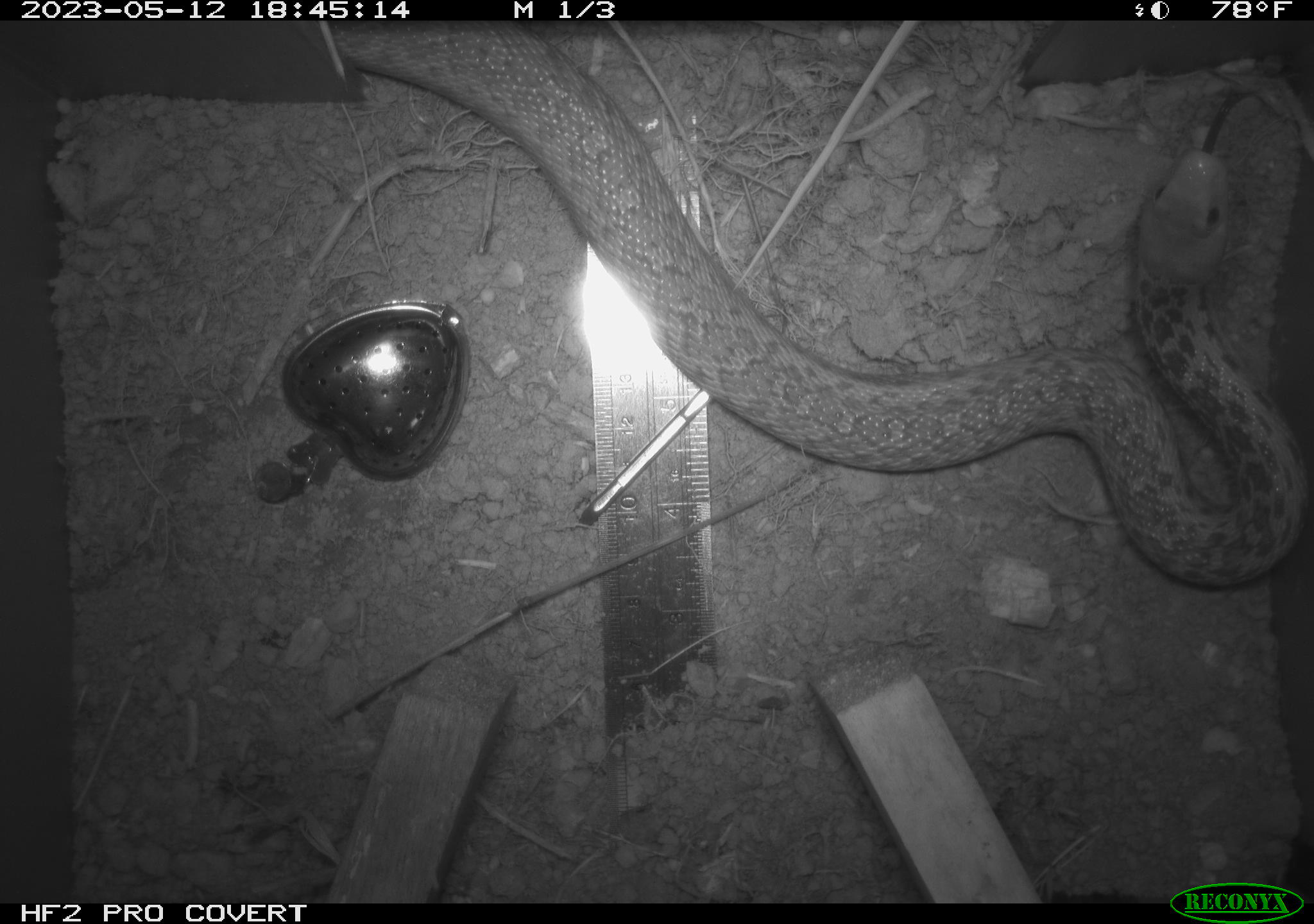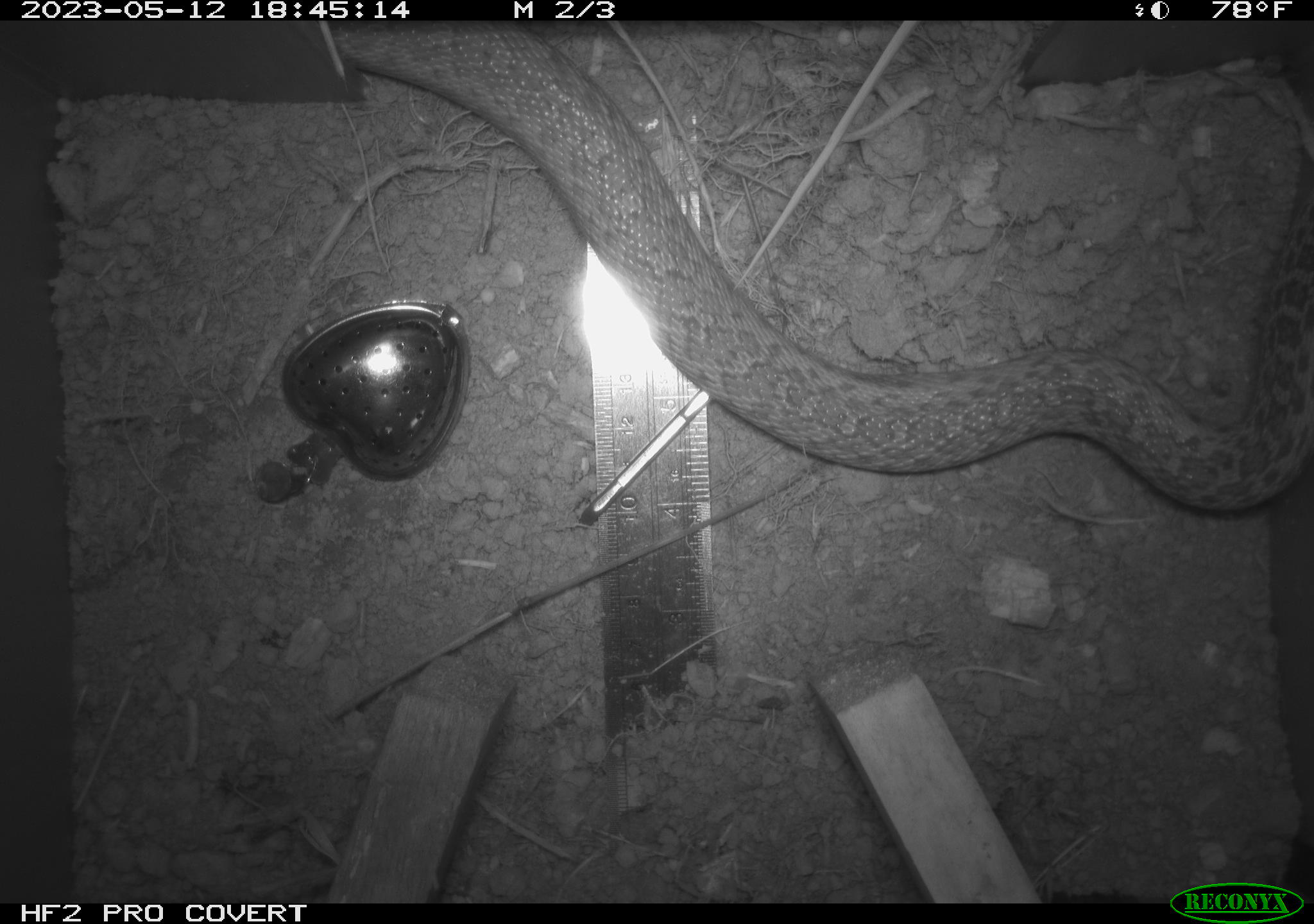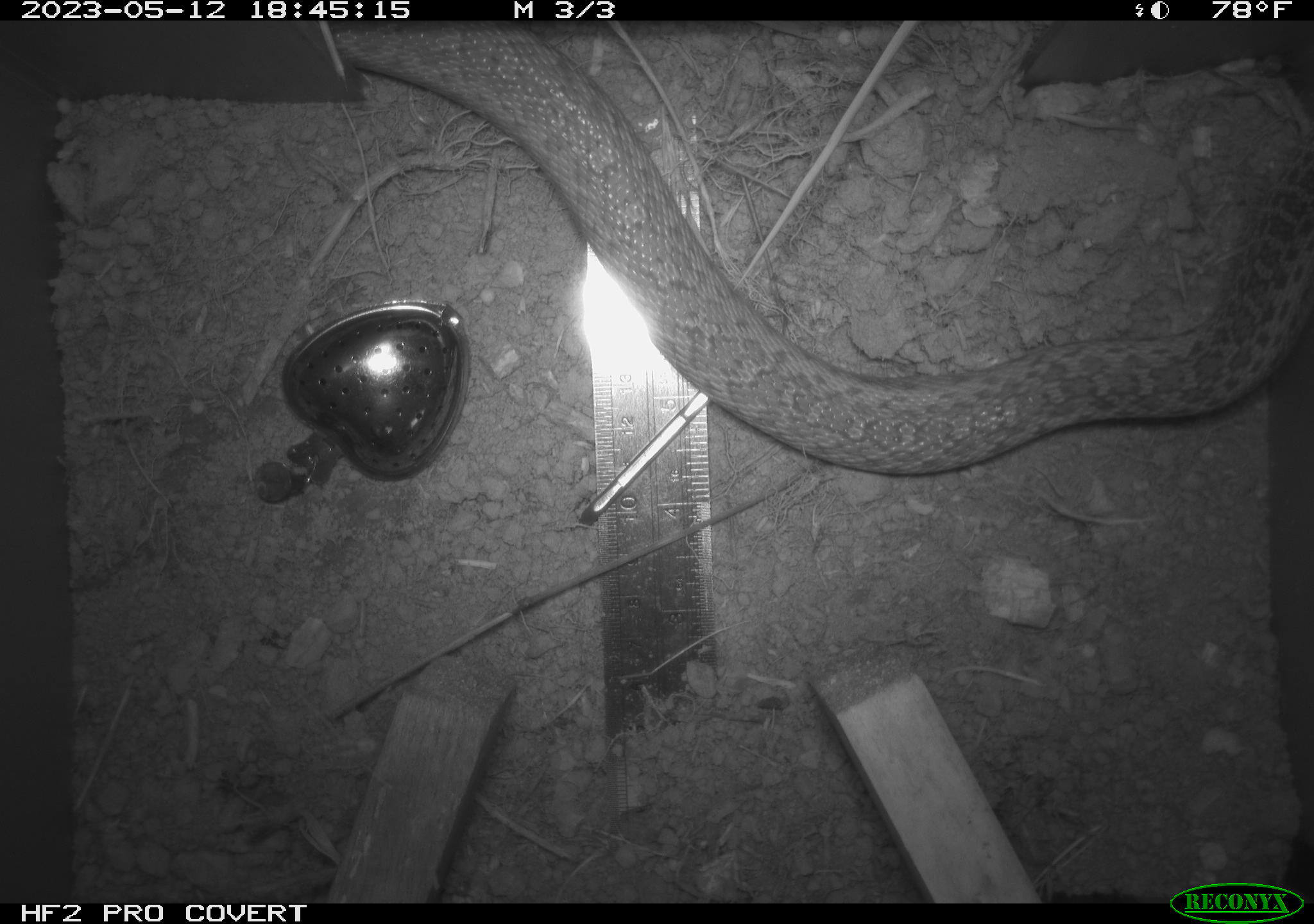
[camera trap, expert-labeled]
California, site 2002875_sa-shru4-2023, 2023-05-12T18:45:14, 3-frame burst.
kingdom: Animalia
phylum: Chordata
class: Reptilia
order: Squamata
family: Colubridae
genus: Pituophis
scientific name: Pituophis catenifer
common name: gophersnake